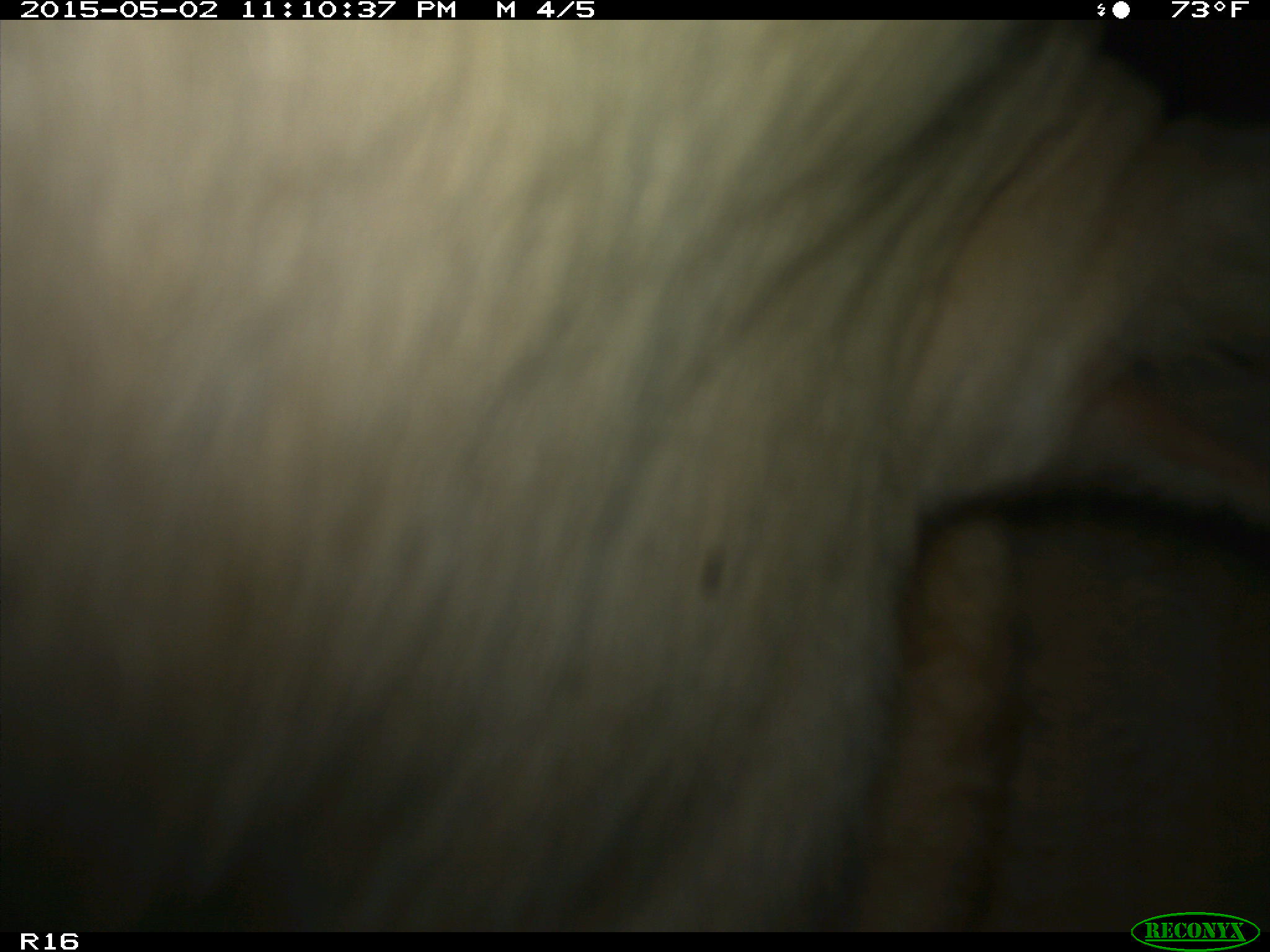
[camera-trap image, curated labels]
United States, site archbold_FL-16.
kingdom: Animalia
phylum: Chordata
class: Mammalia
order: Artiodactyla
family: Bovidae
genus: Bos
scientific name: Bos taurus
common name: domestic cow